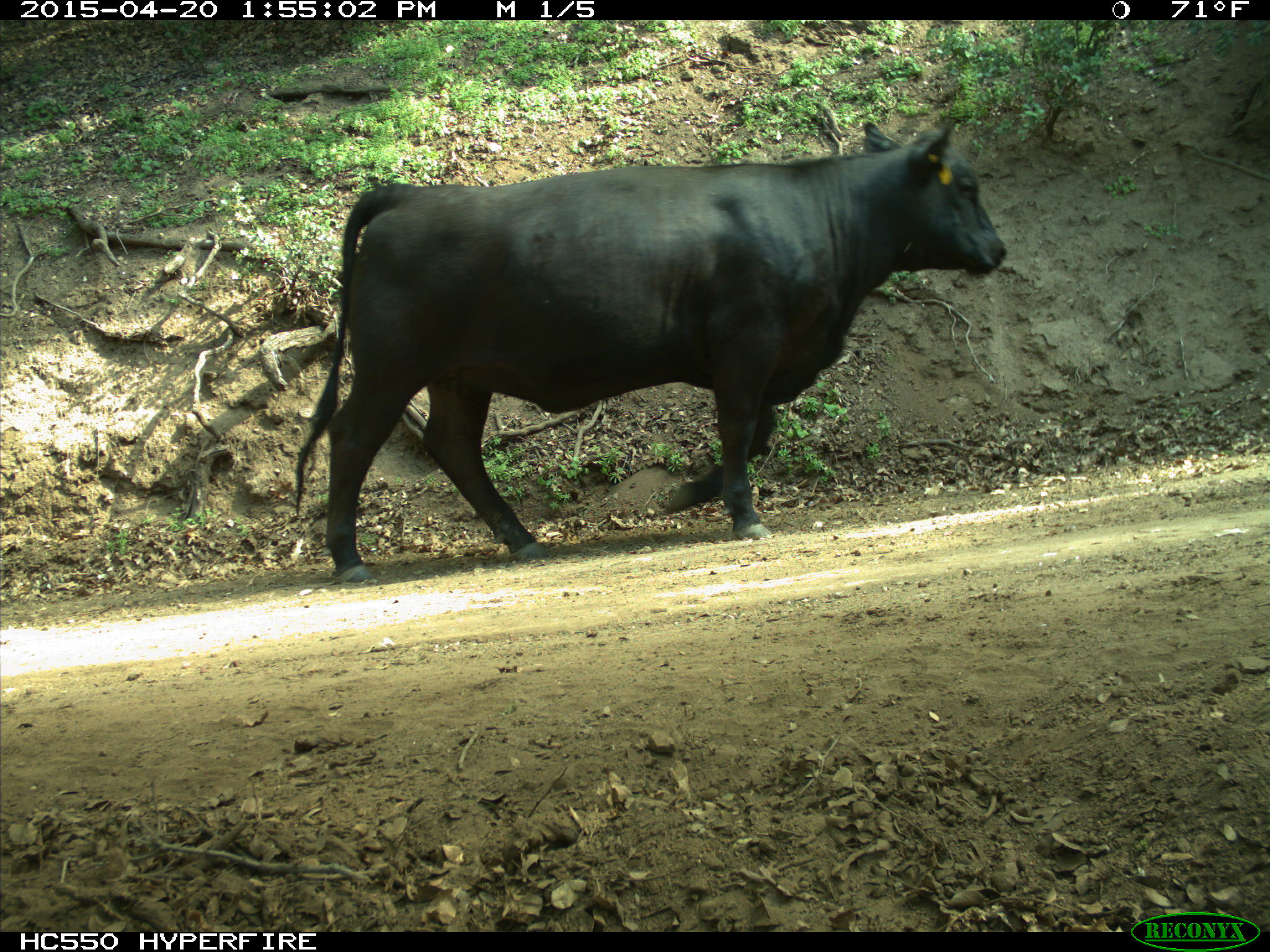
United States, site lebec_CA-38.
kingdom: Animalia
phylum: Chordata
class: Mammalia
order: Artiodactyla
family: Bovidae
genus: Bos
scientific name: Bos taurus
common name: domestic cow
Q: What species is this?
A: Bos taurus (domestic cow).